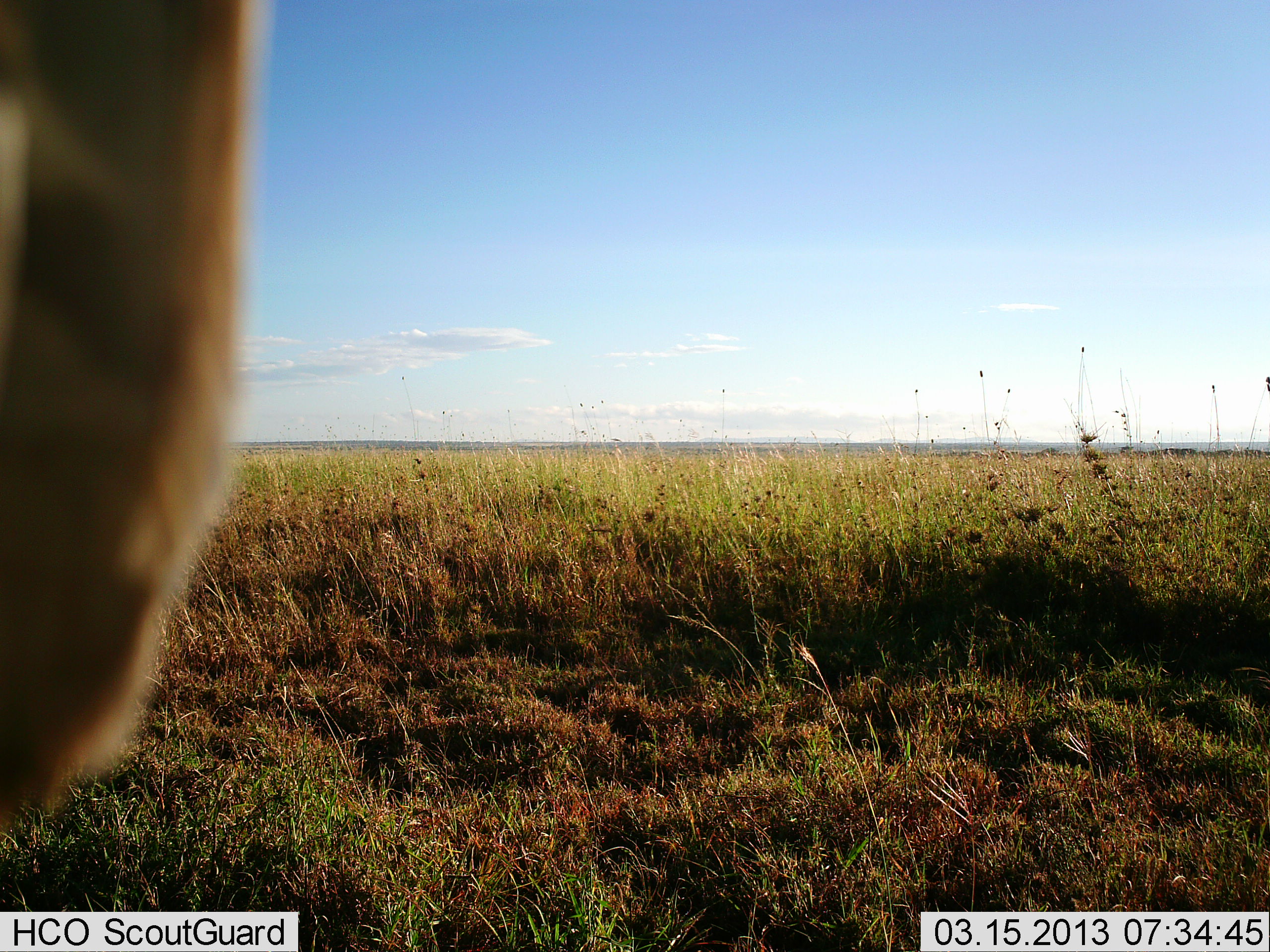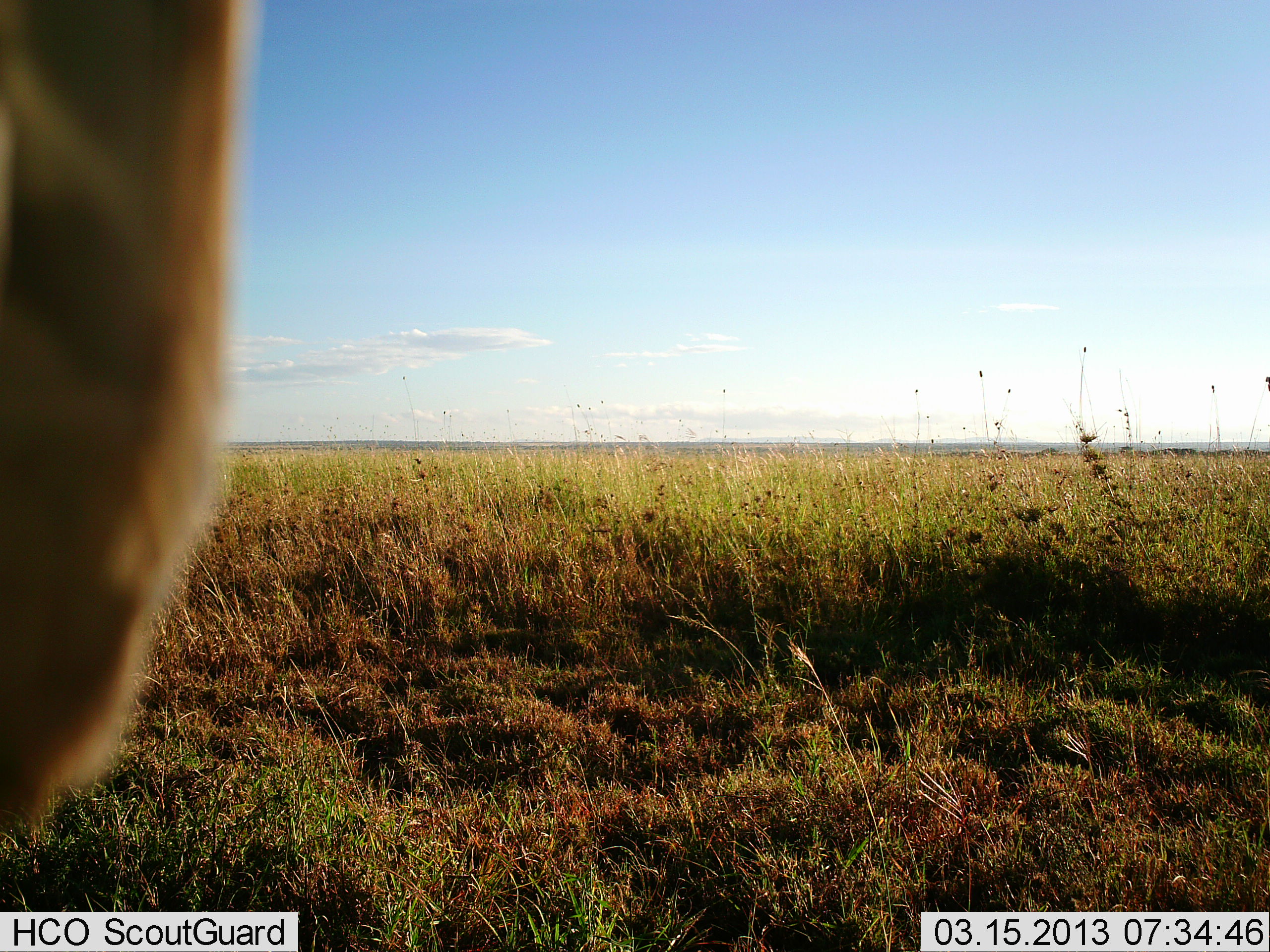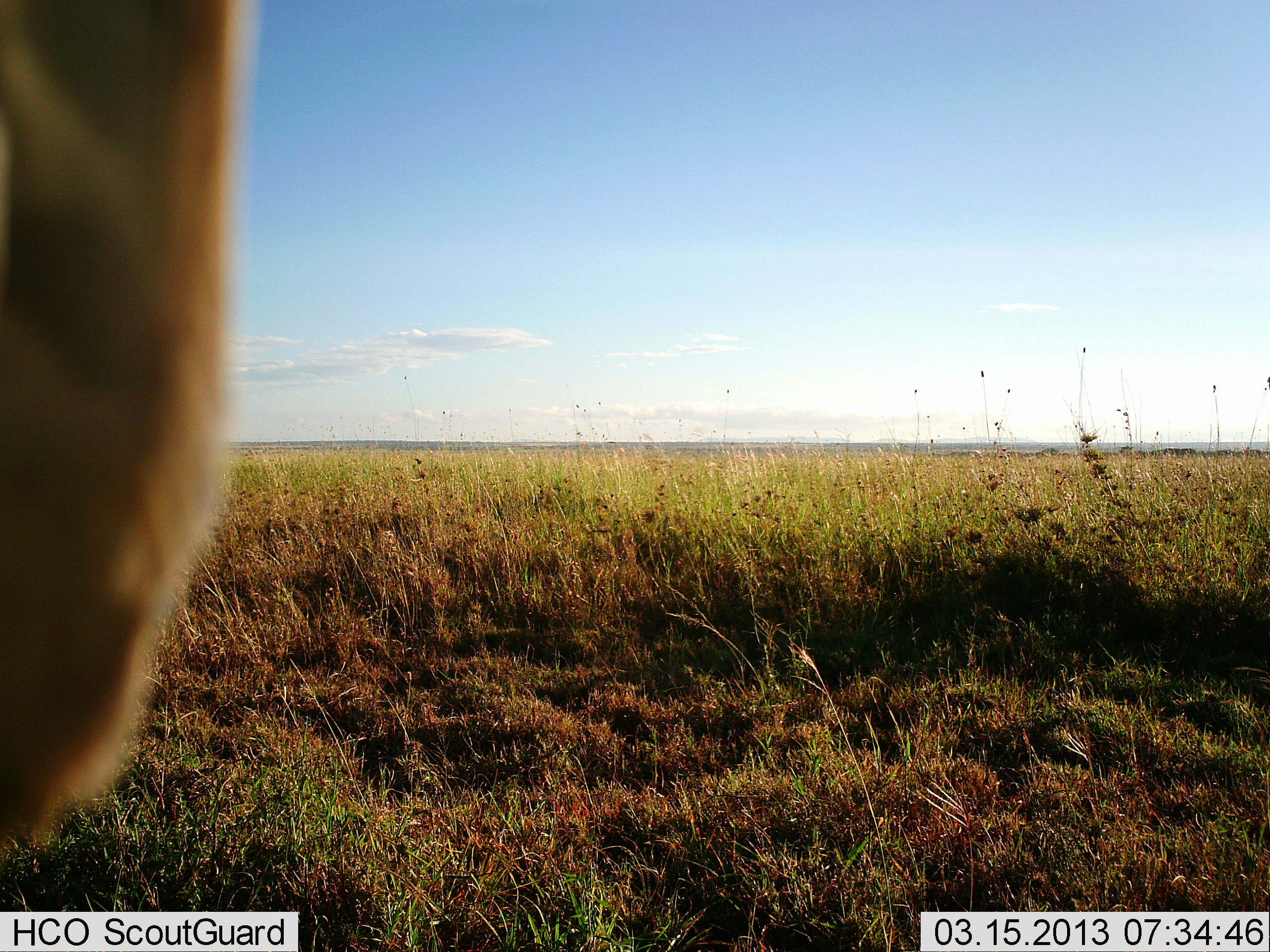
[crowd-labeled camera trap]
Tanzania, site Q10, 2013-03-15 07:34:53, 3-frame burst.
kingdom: Animalia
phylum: Chordata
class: Aves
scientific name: Aves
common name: bird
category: otherbird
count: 1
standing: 71%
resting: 29%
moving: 0%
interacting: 0%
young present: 0%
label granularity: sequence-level